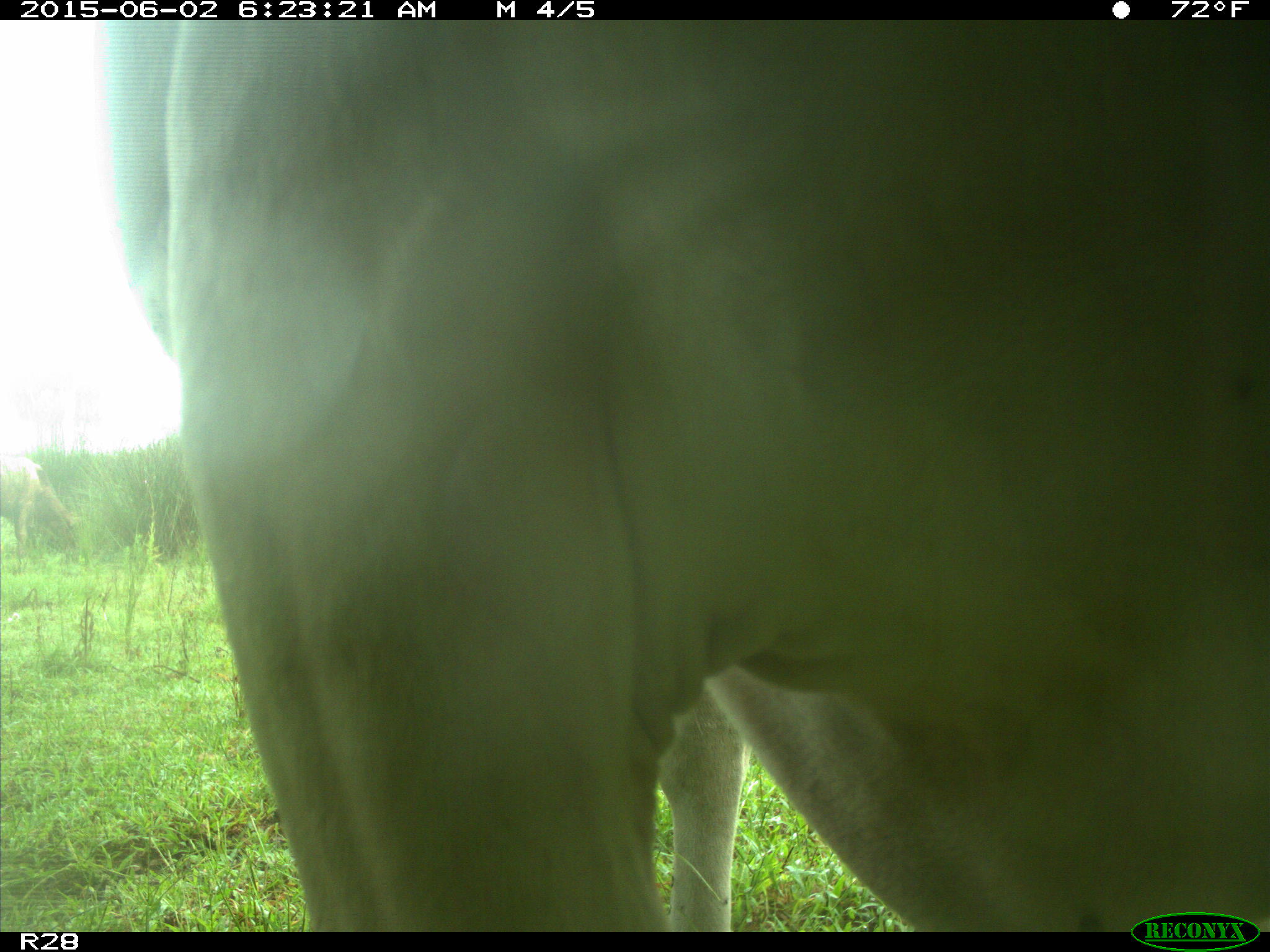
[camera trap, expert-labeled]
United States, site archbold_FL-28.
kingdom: Animalia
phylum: Chordata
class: Mammalia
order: Artiodactyla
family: Bovidae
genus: Bos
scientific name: Bos taurus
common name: domestic cow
Bos taurus (domestic cow).